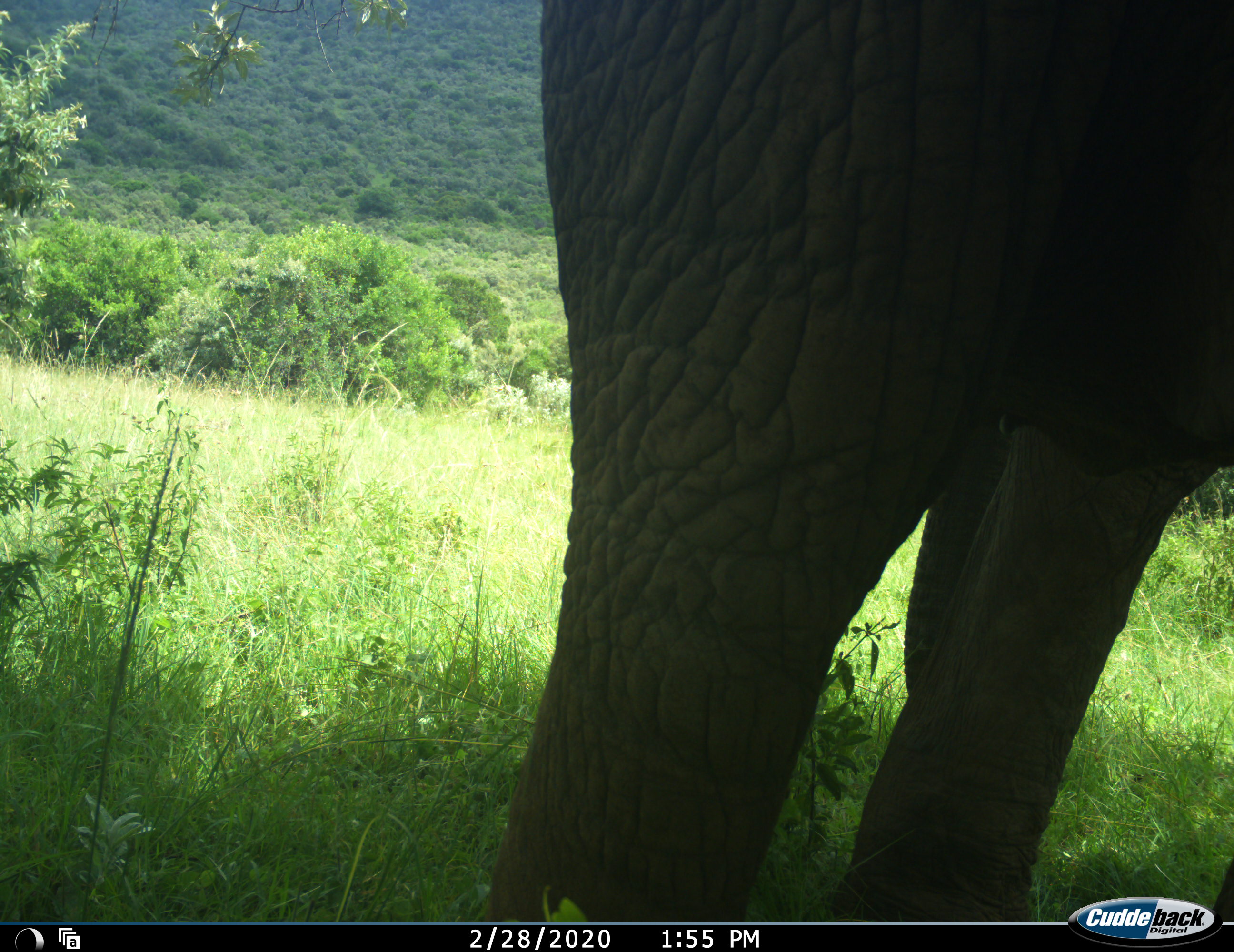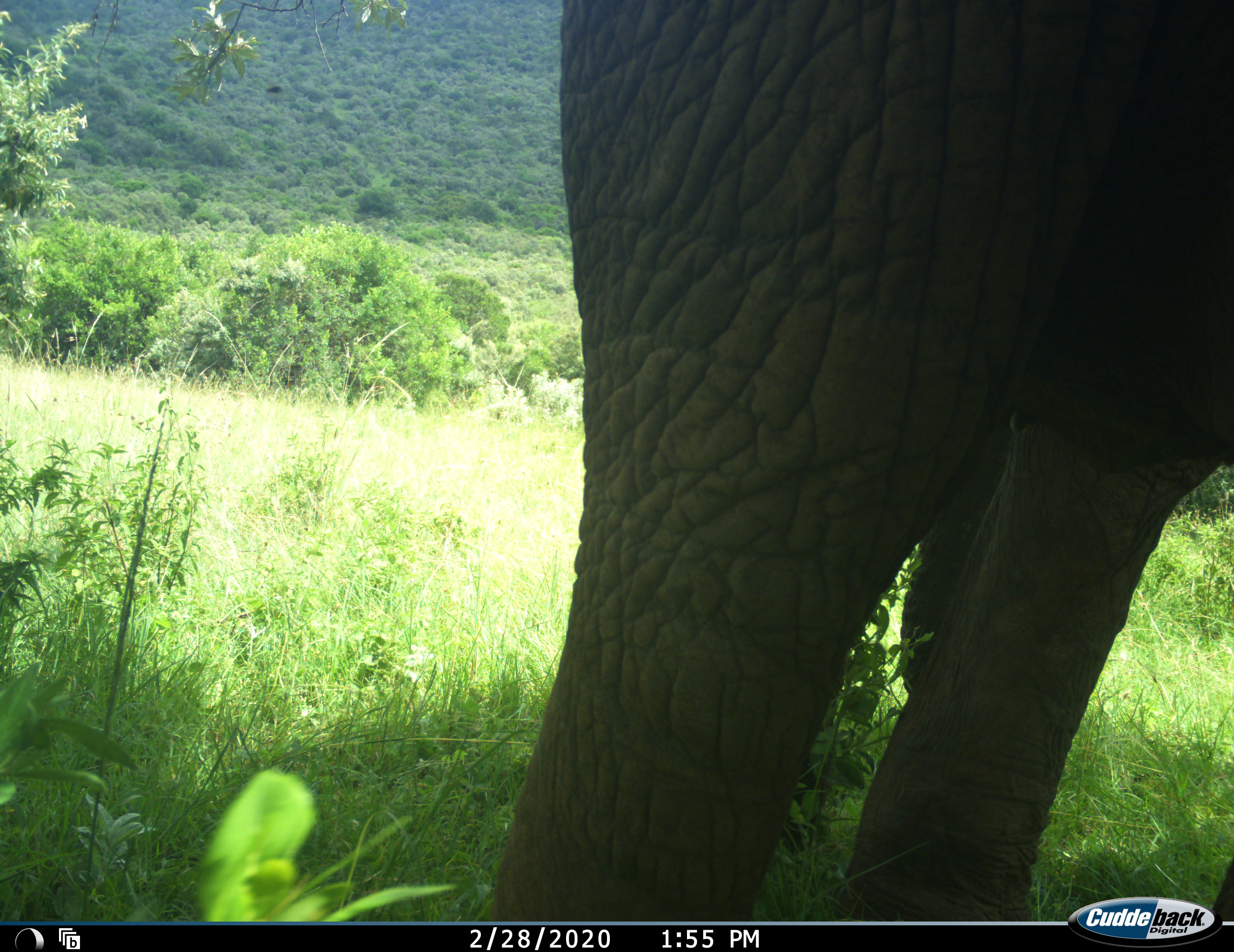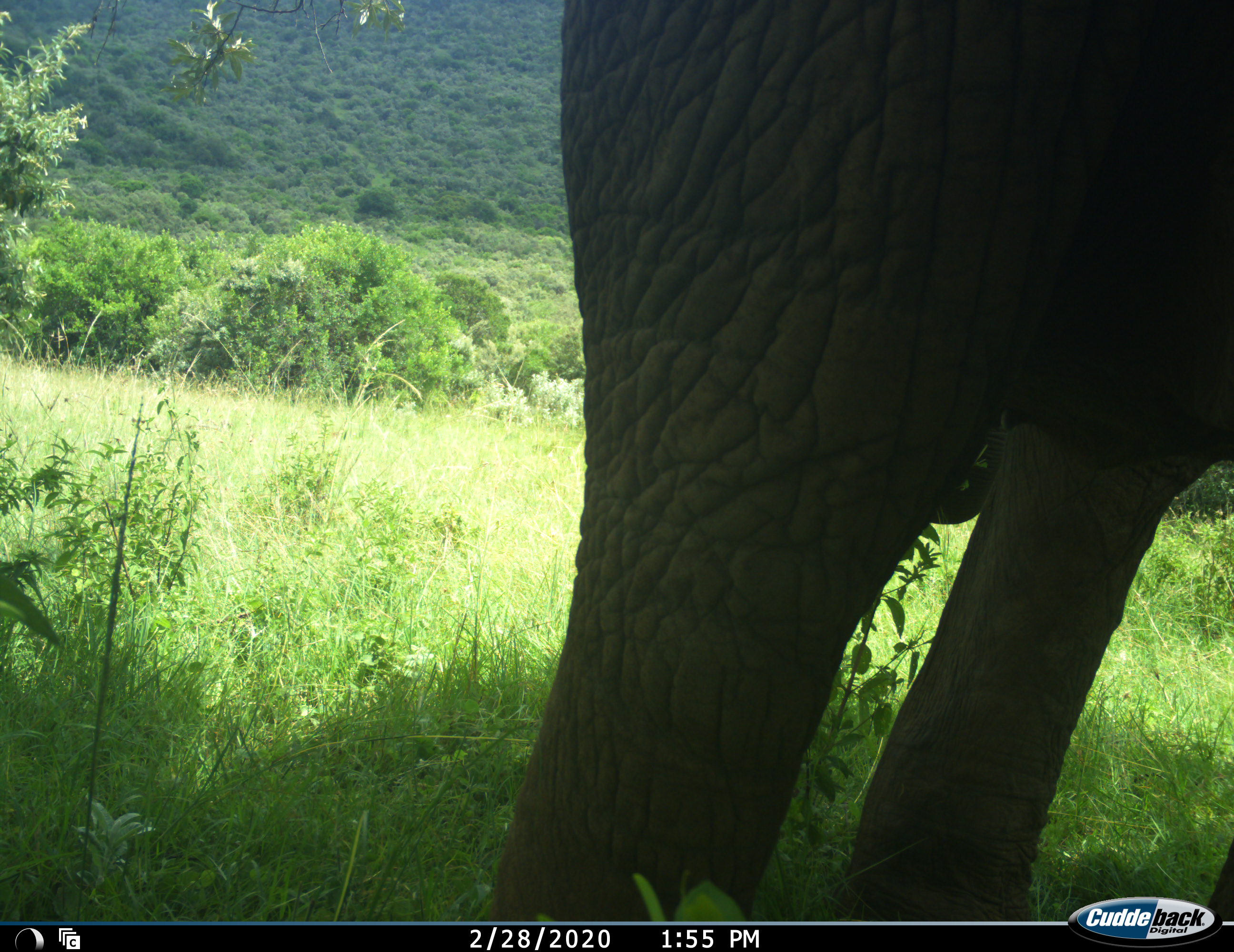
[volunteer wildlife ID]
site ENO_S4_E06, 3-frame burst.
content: unidentified animal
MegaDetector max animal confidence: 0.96